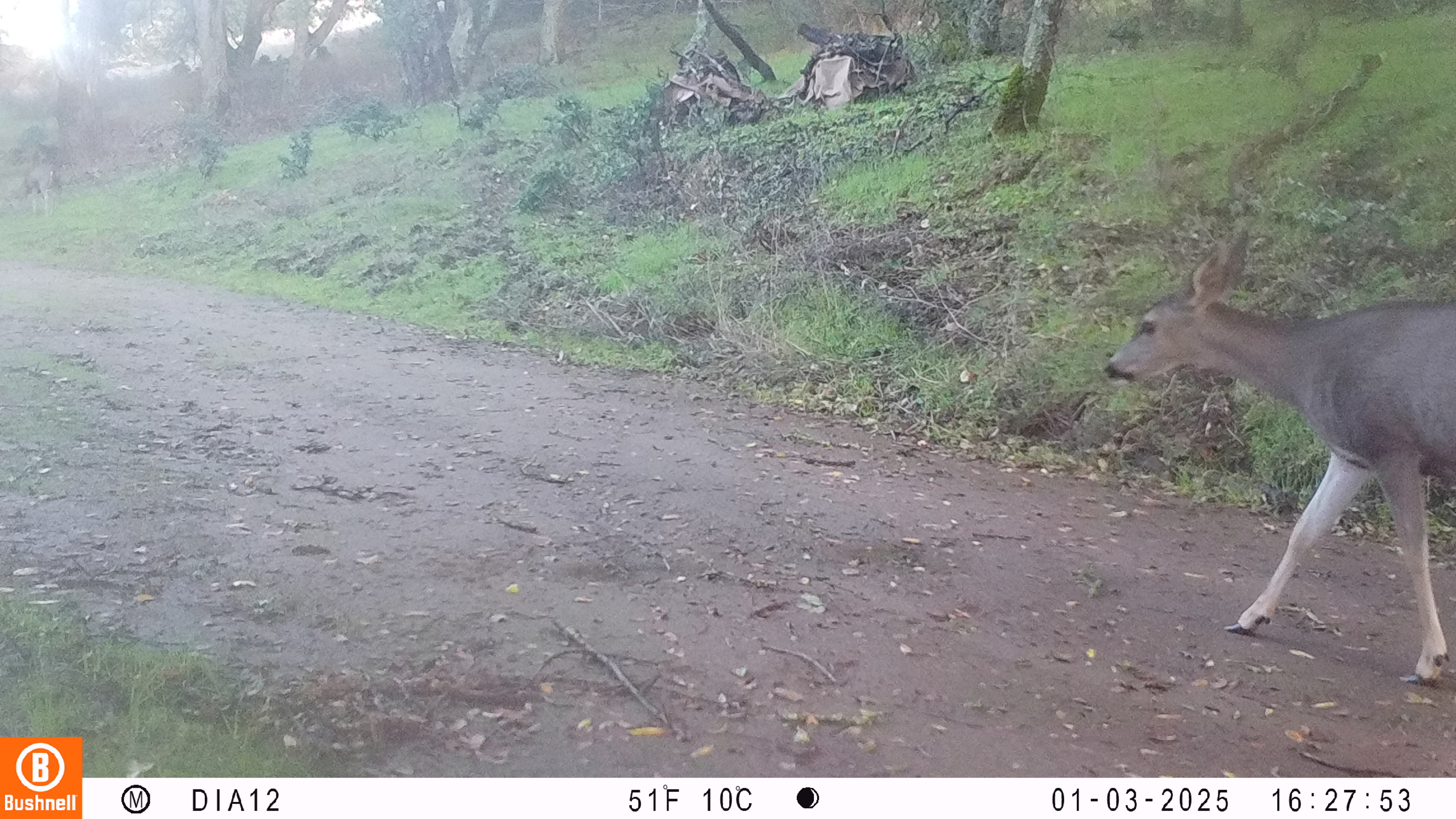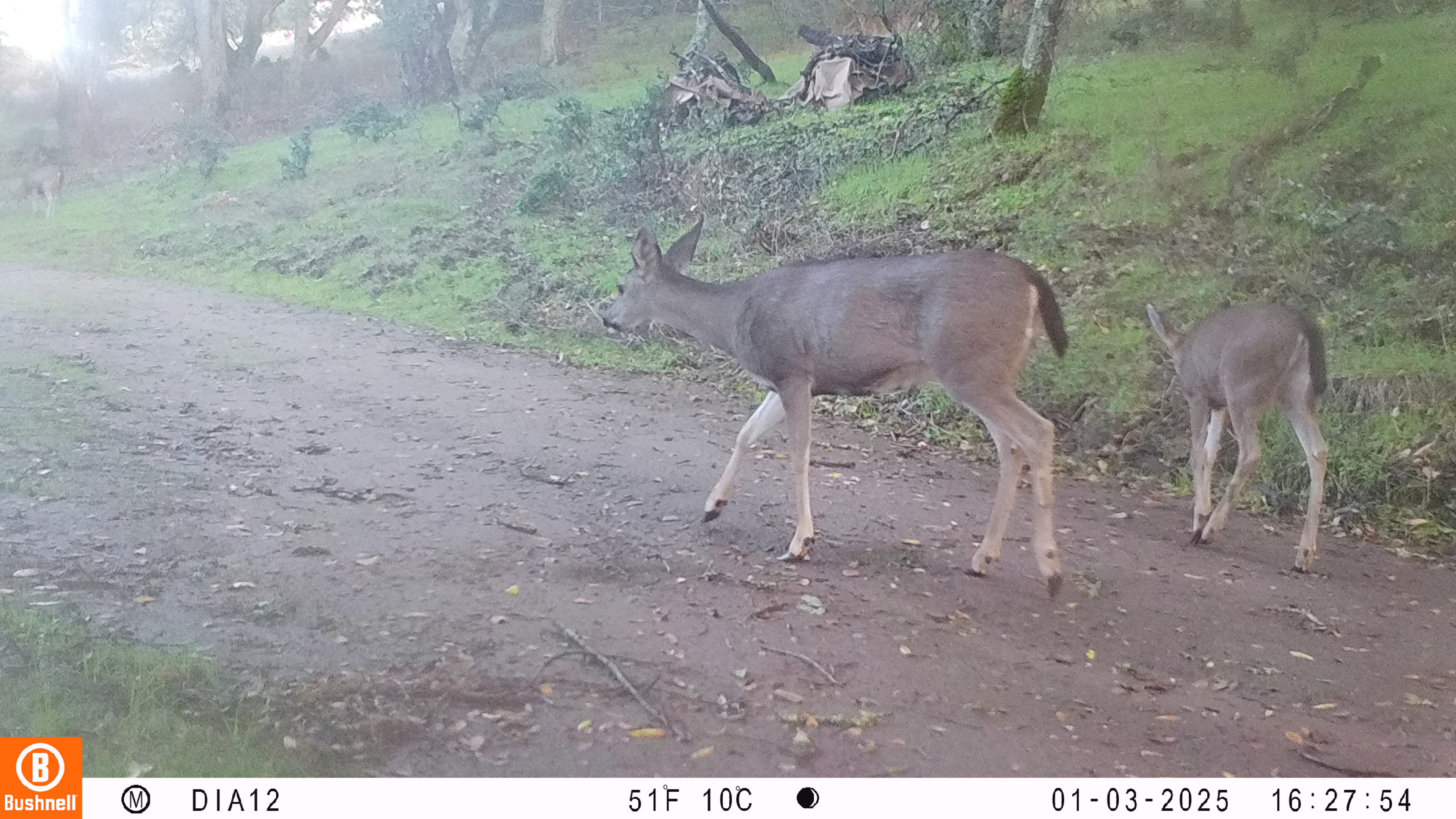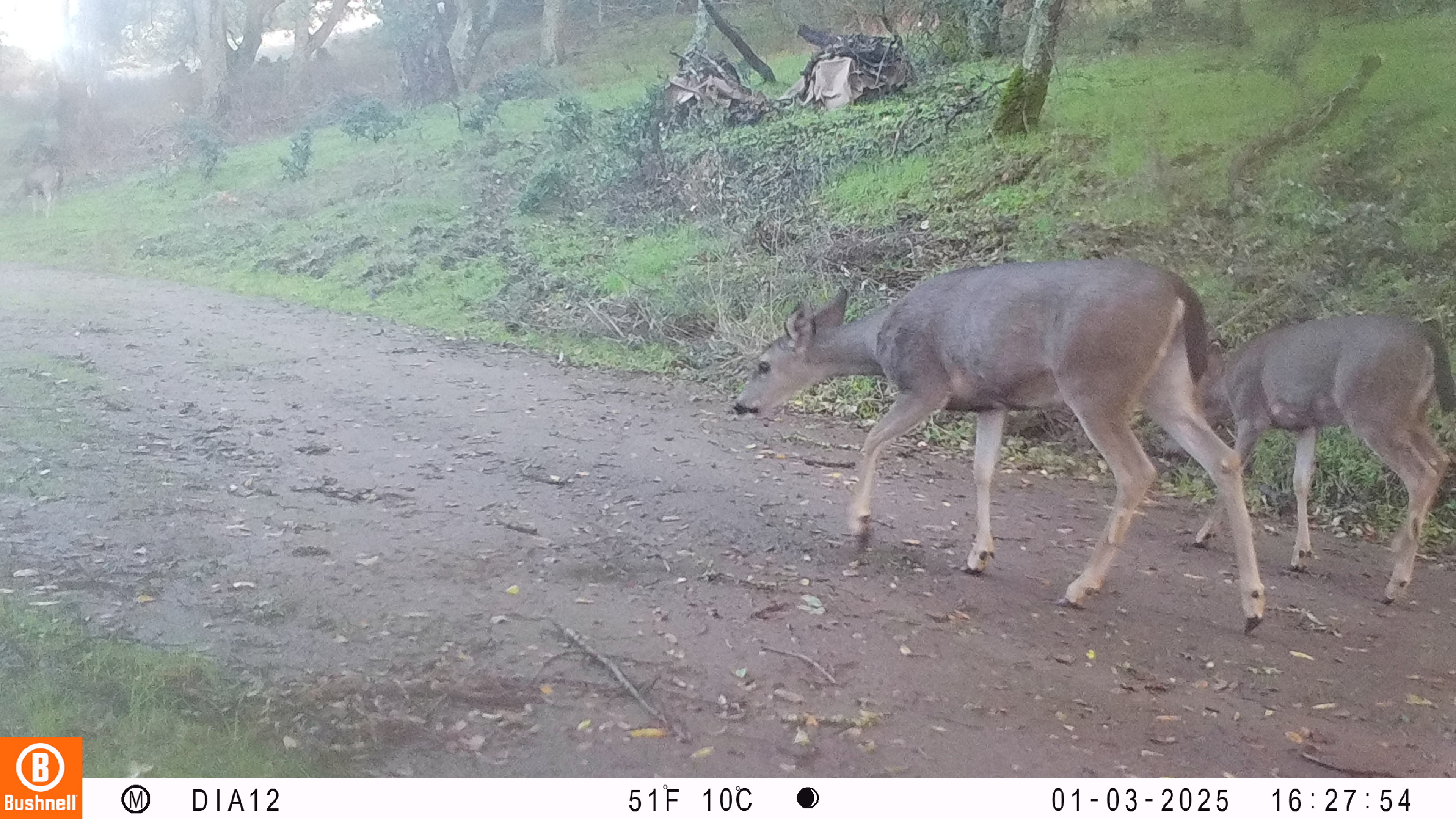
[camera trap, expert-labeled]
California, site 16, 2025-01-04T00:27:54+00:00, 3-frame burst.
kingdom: Animalia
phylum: Chordata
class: Mammalia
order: Artiodactyla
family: Cervidae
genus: Odocoileus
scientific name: Odocoileus hemionus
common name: mule deer